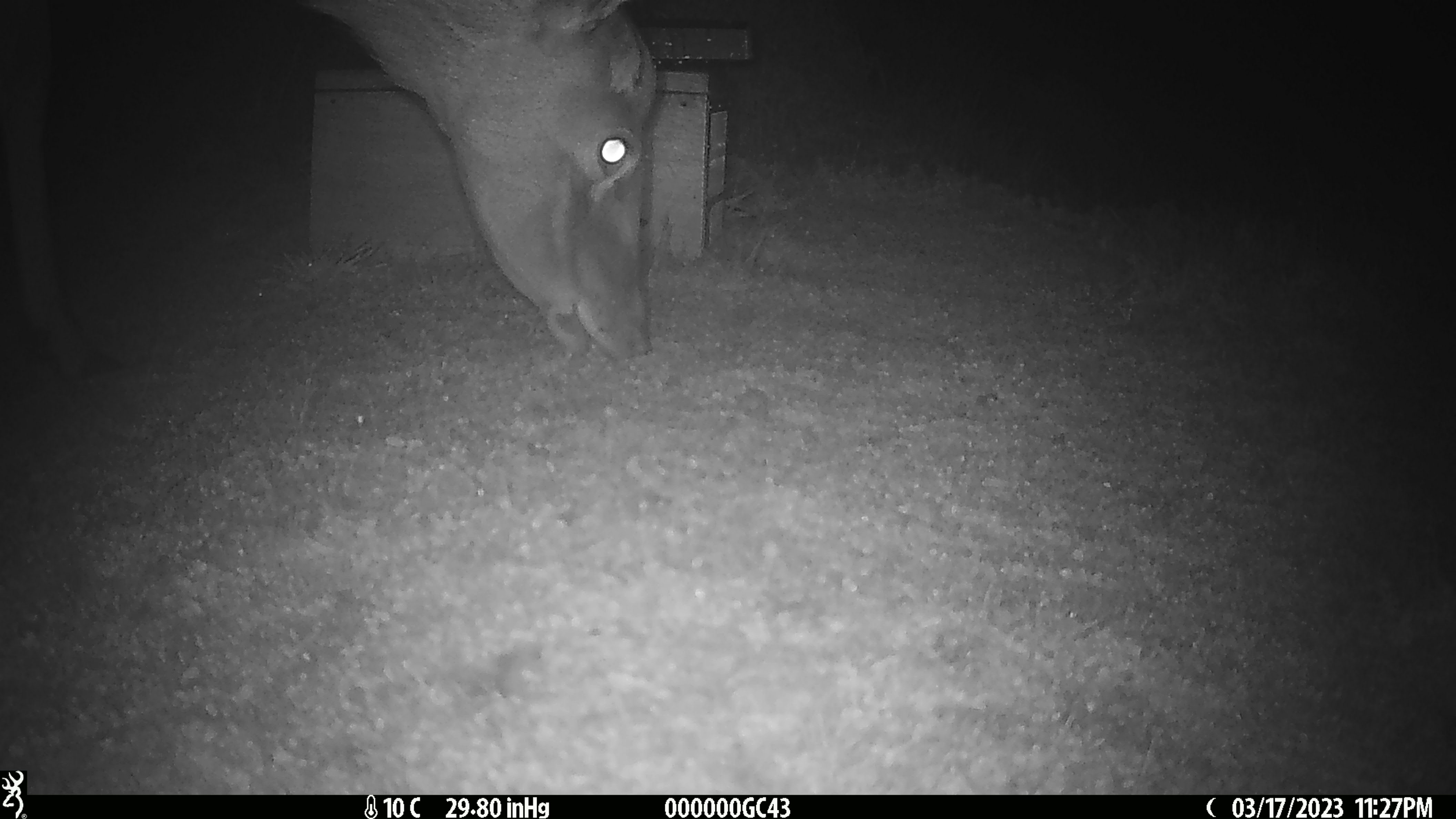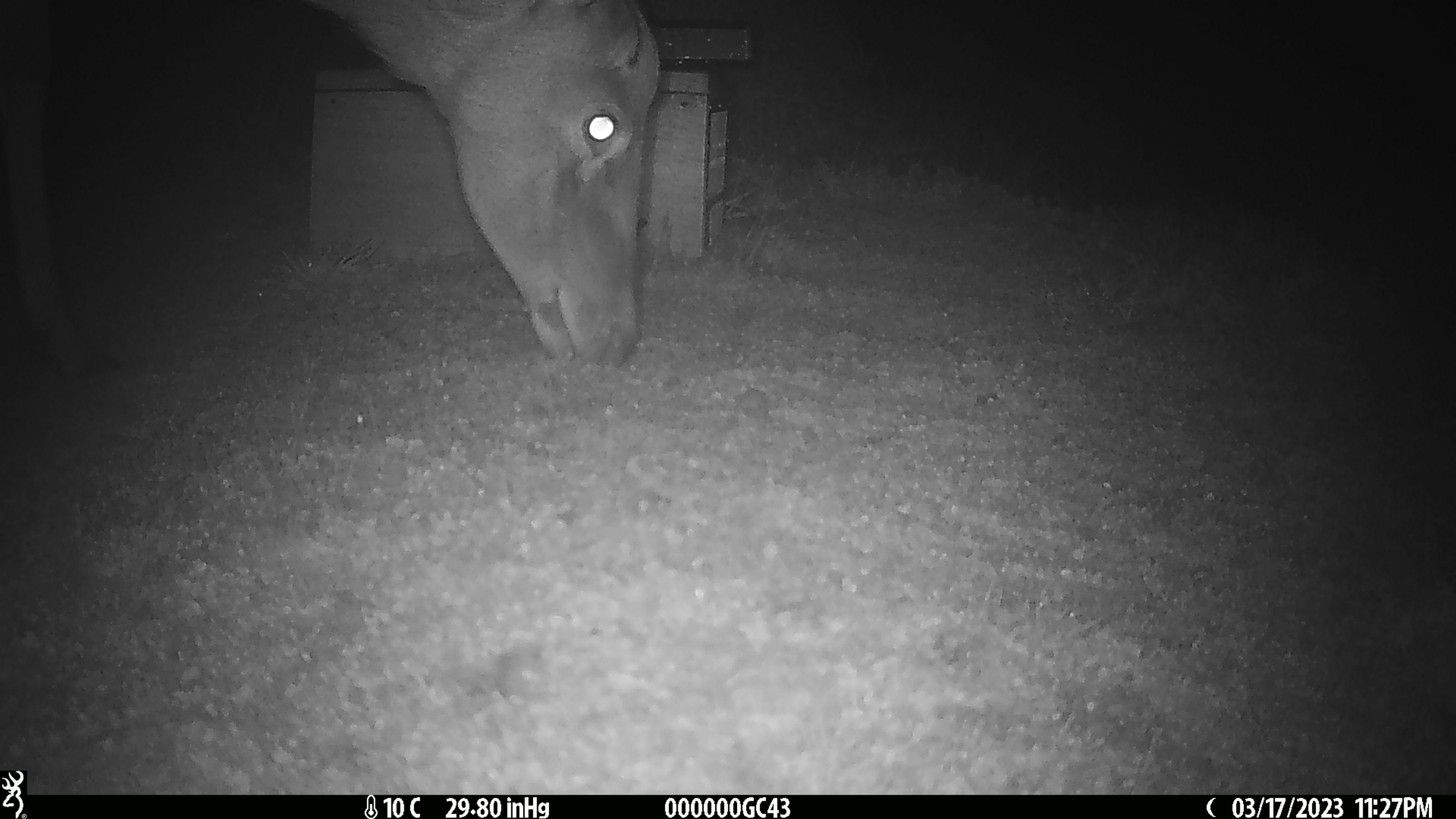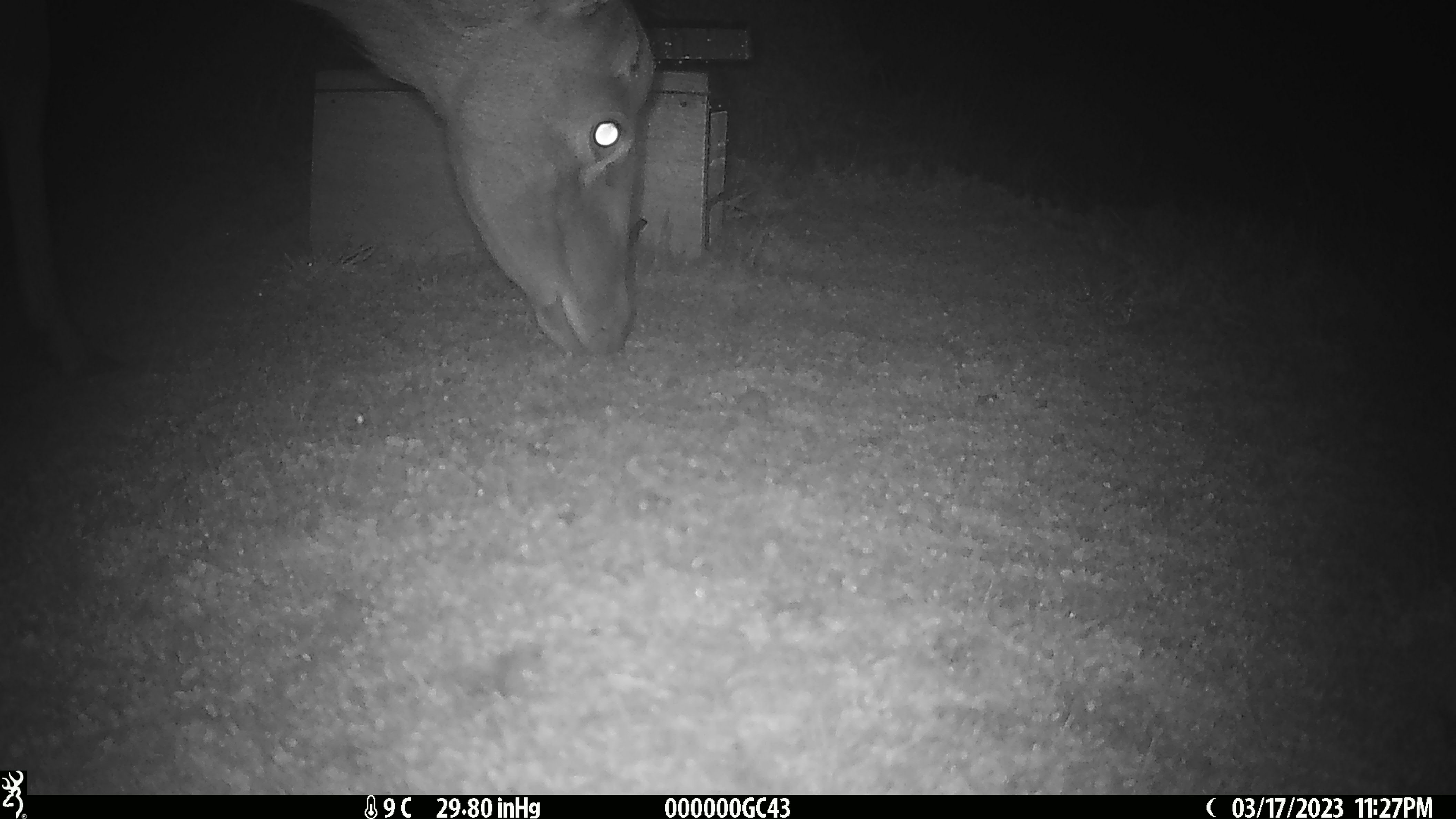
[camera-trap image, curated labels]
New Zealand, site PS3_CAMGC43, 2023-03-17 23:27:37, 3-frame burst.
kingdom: Animalia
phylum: Chordata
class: Mammalia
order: Artiodactyla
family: Cervidae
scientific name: Cervidae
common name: deer